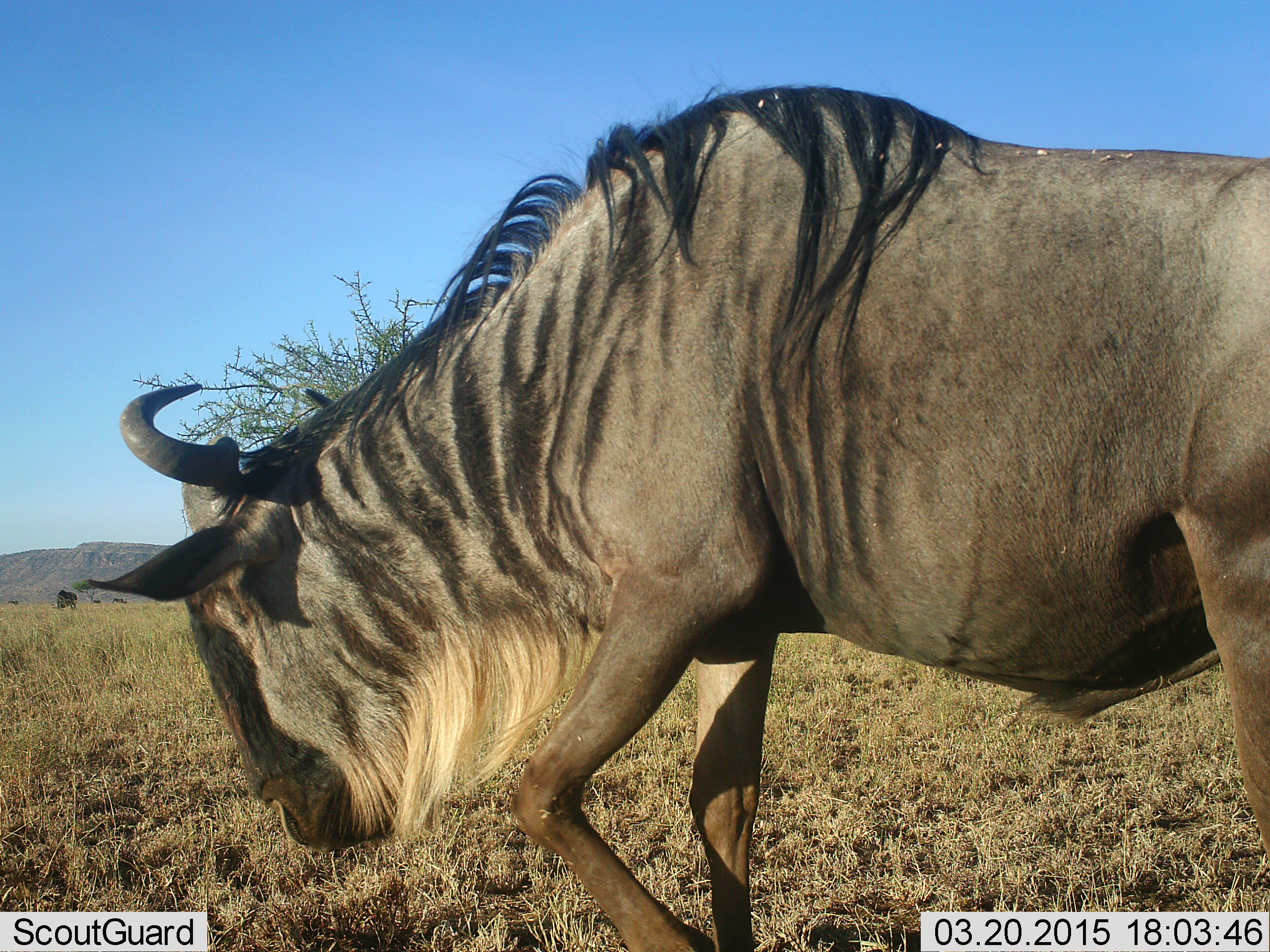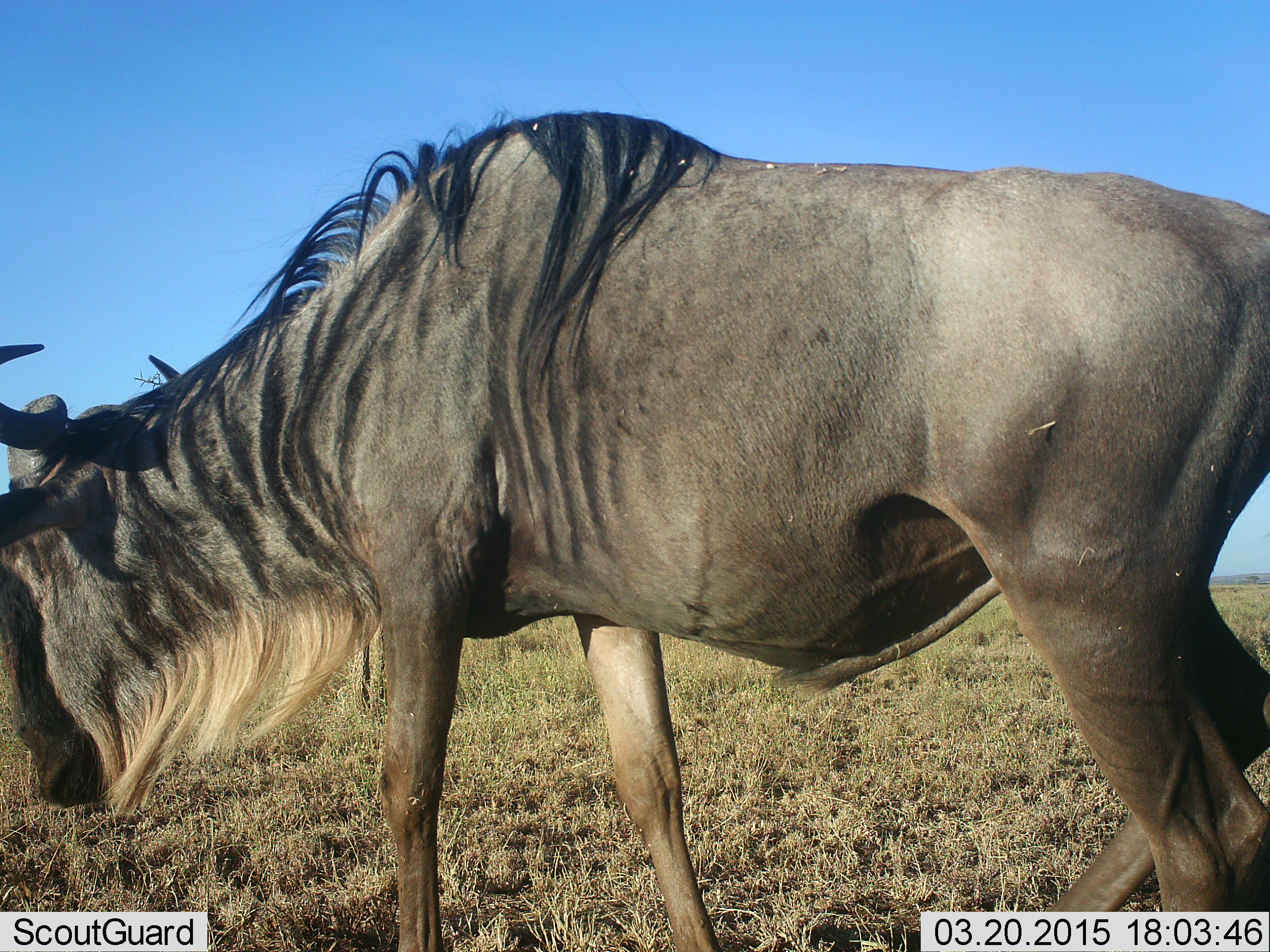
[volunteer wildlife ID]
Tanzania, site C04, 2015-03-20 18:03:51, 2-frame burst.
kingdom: Animalia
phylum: Chordata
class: Mammalia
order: Artiodactyla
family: Bovidae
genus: Connochaetes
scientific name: Connochaetes taurinus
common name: blue wildebeest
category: wildebeest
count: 1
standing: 10%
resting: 0%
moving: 80%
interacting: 0%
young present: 0%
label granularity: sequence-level